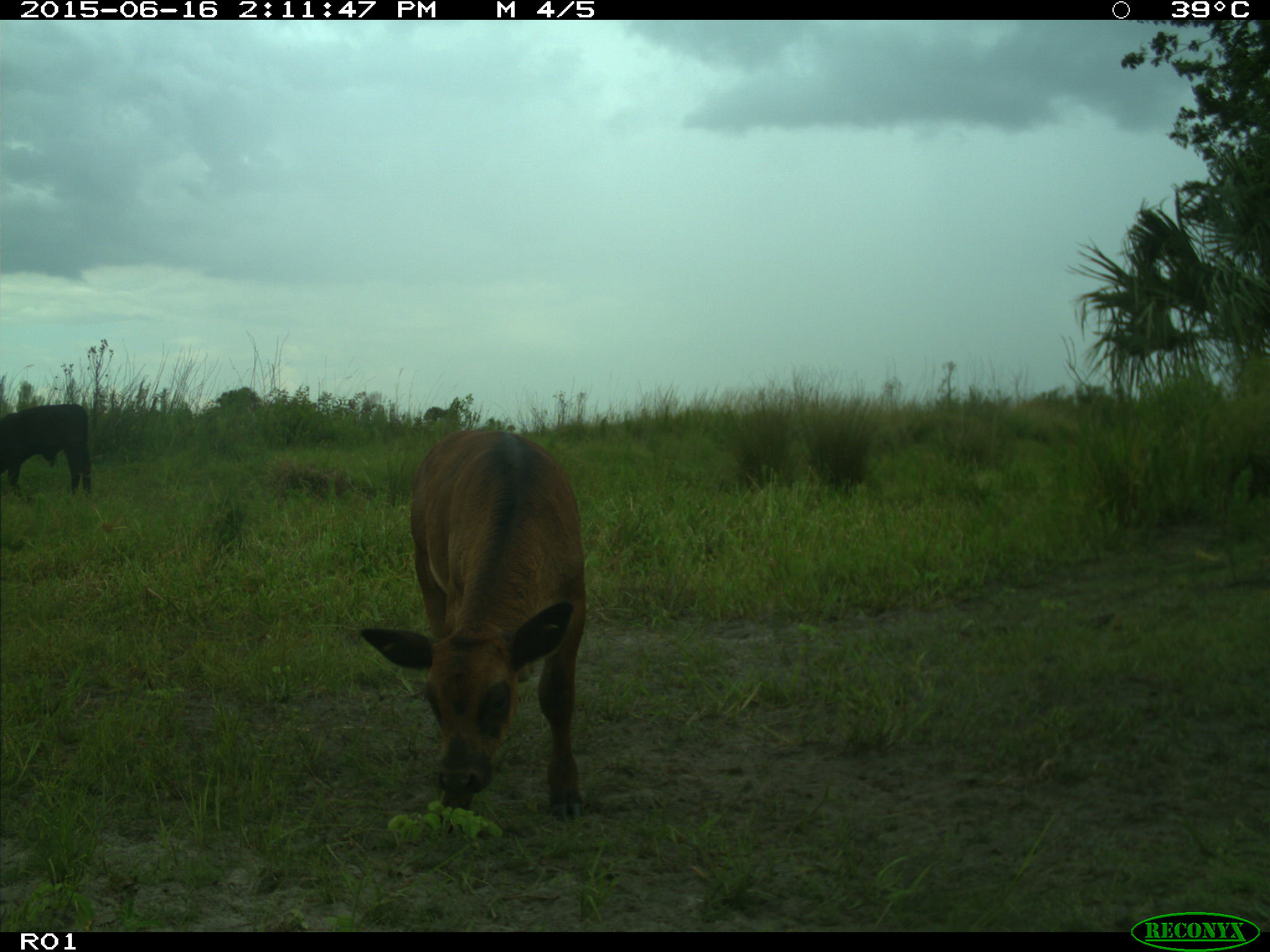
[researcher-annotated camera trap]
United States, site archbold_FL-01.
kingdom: Animalia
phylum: Chordata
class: Mammalia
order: Artiodactyla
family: Bovidae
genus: Bos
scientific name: Bos taurus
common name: domestic cow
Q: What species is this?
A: Bos taurus (domestic cow).